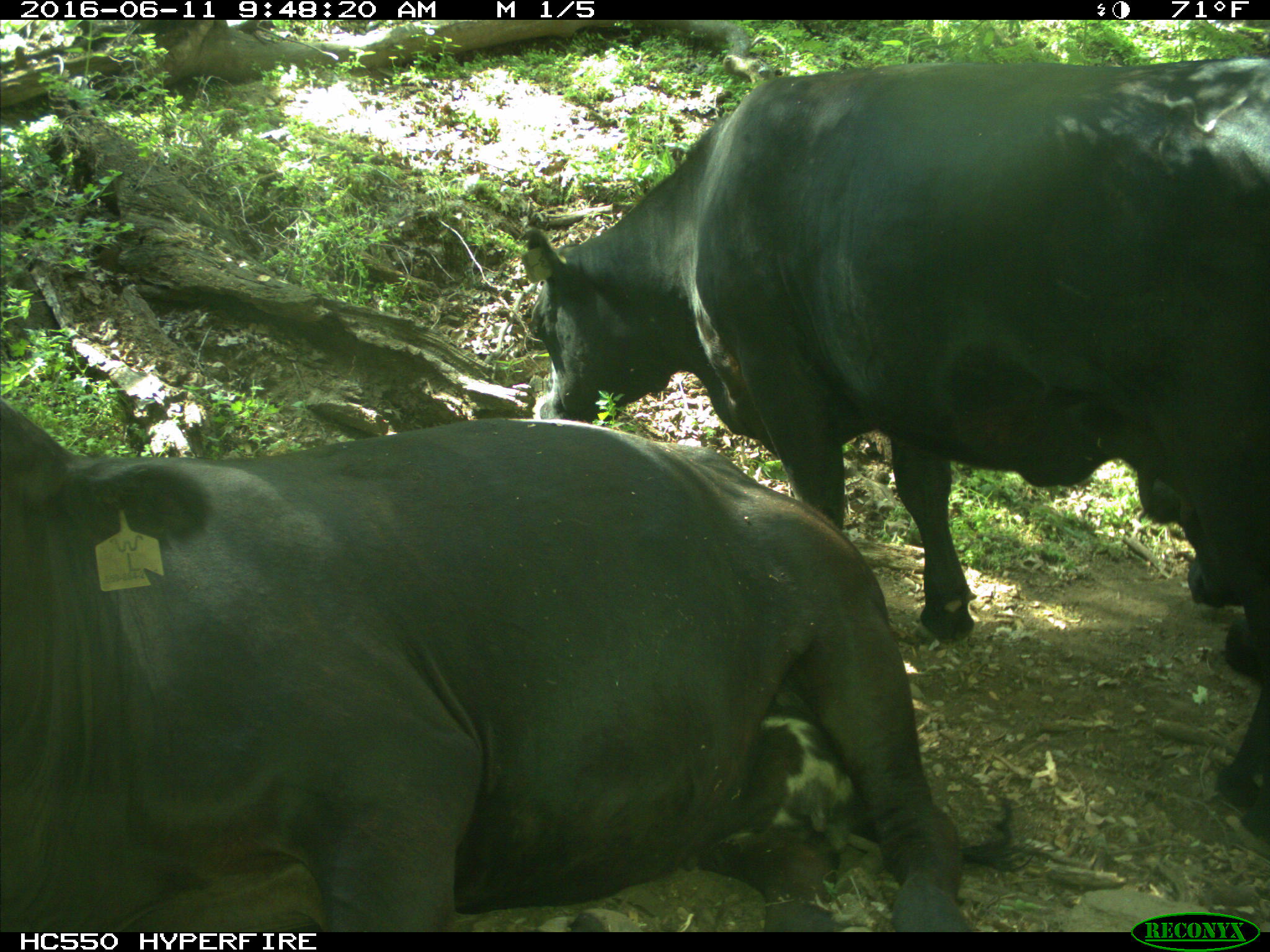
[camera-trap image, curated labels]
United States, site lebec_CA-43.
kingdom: Animalia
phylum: Chordata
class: Mammalia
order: Artiodactyla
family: Bovidae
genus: Bos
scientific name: Bos taurus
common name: domestic cow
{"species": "Bos taurus (domestic cow)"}